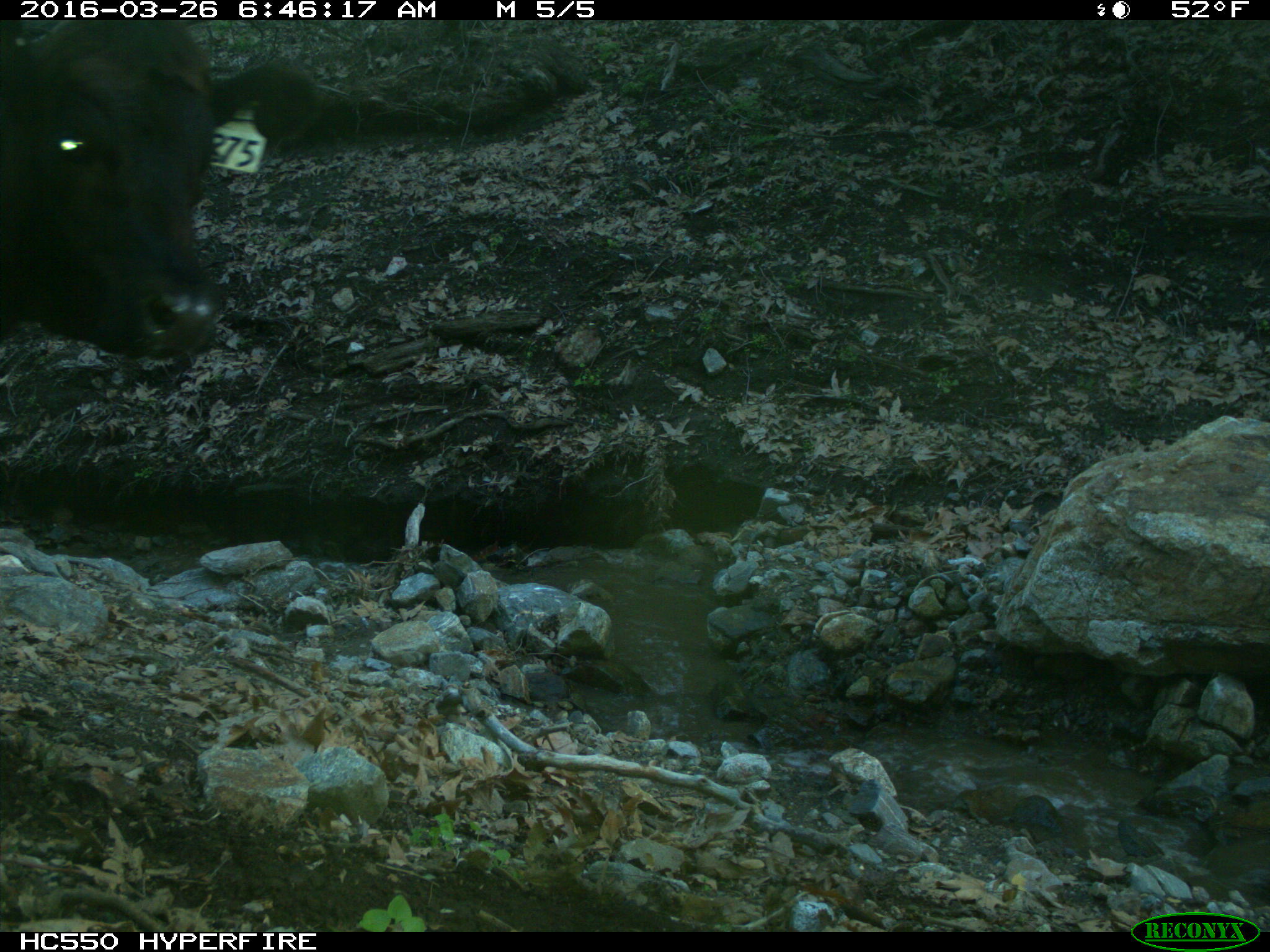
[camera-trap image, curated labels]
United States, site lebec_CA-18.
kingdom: Animalia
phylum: Chordata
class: Mammalia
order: Artiodactyla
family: Bovidae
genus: Bos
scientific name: Bos taurus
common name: domestic cow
Bos taurus (domestic cow).